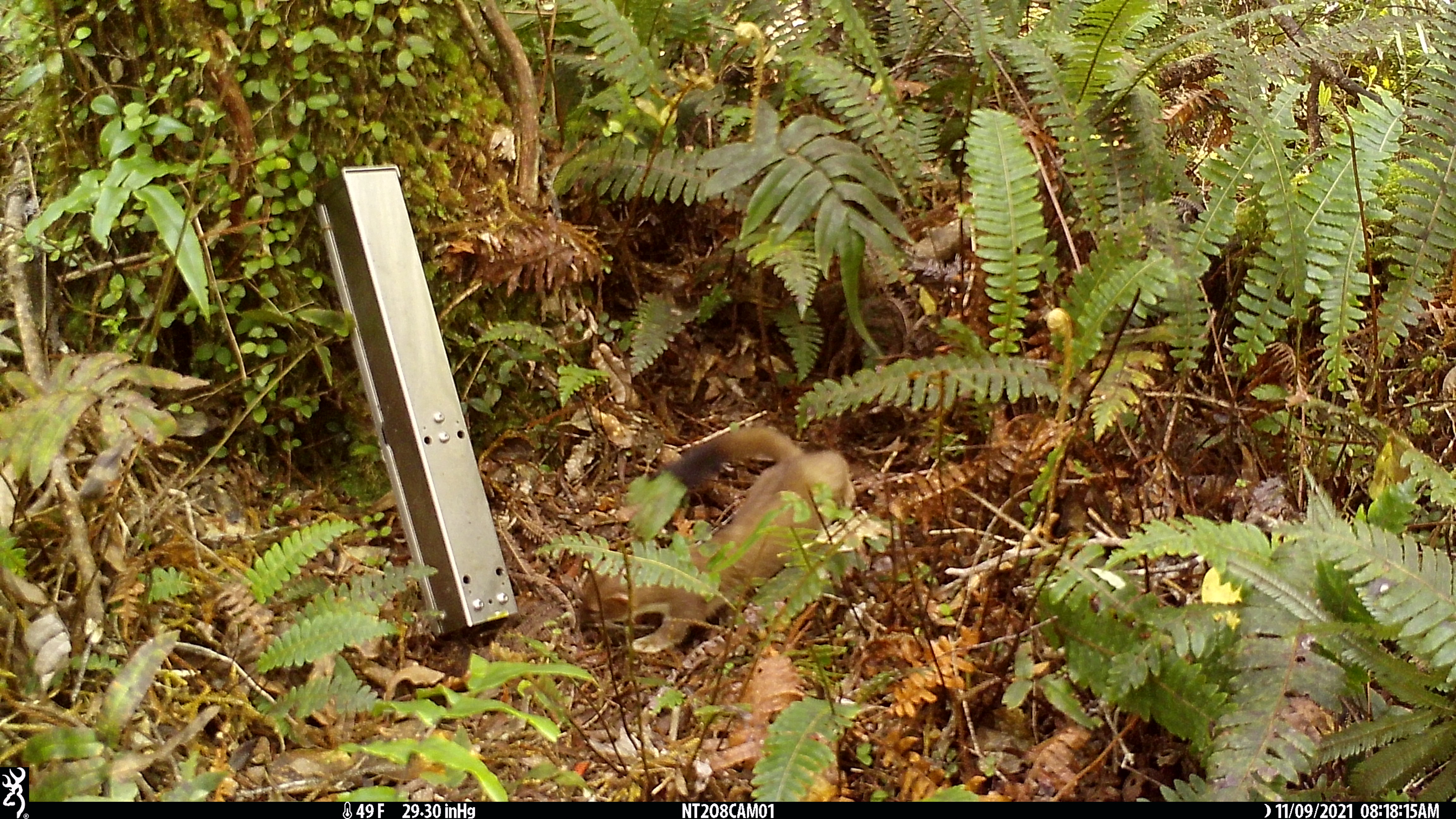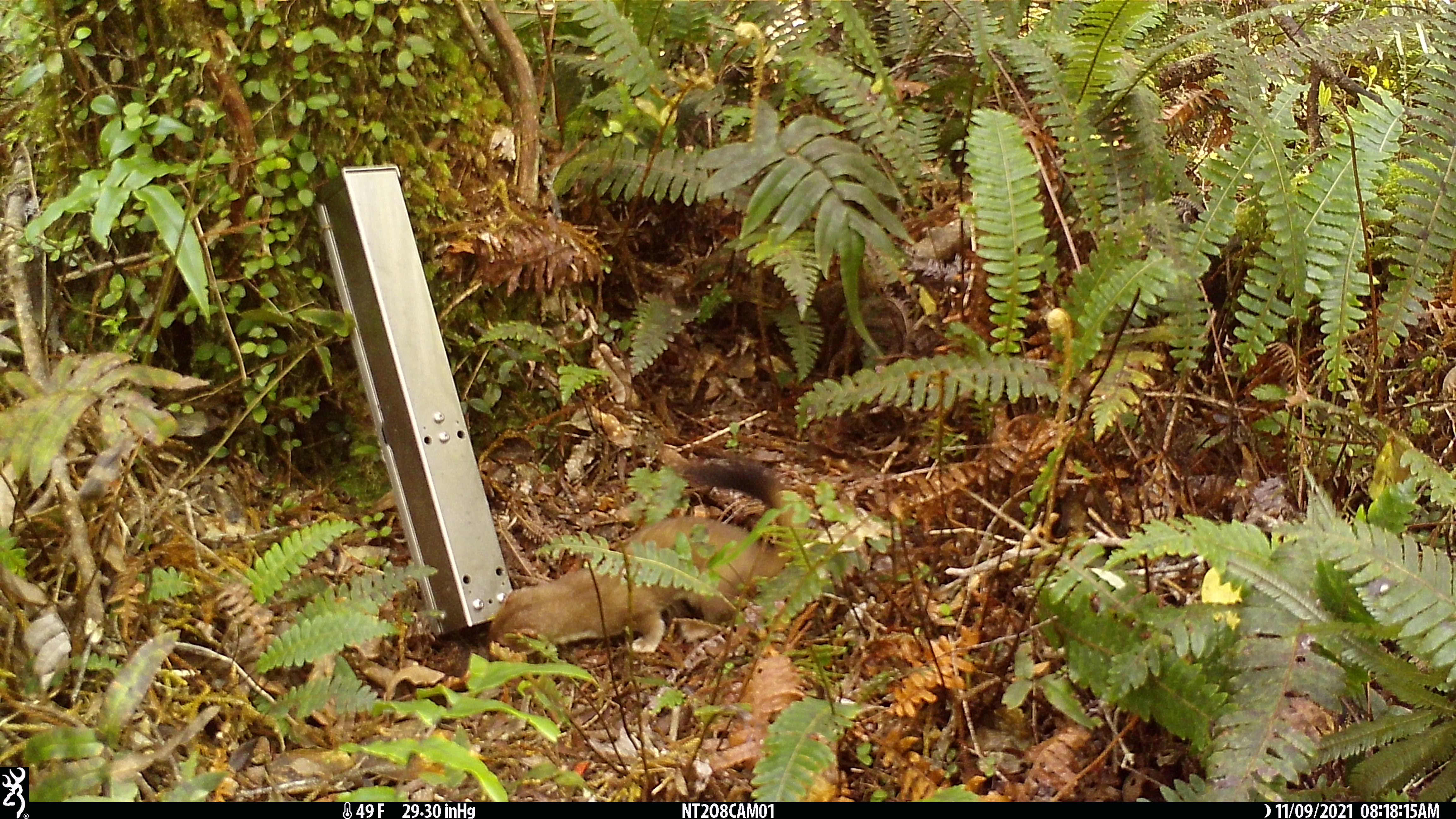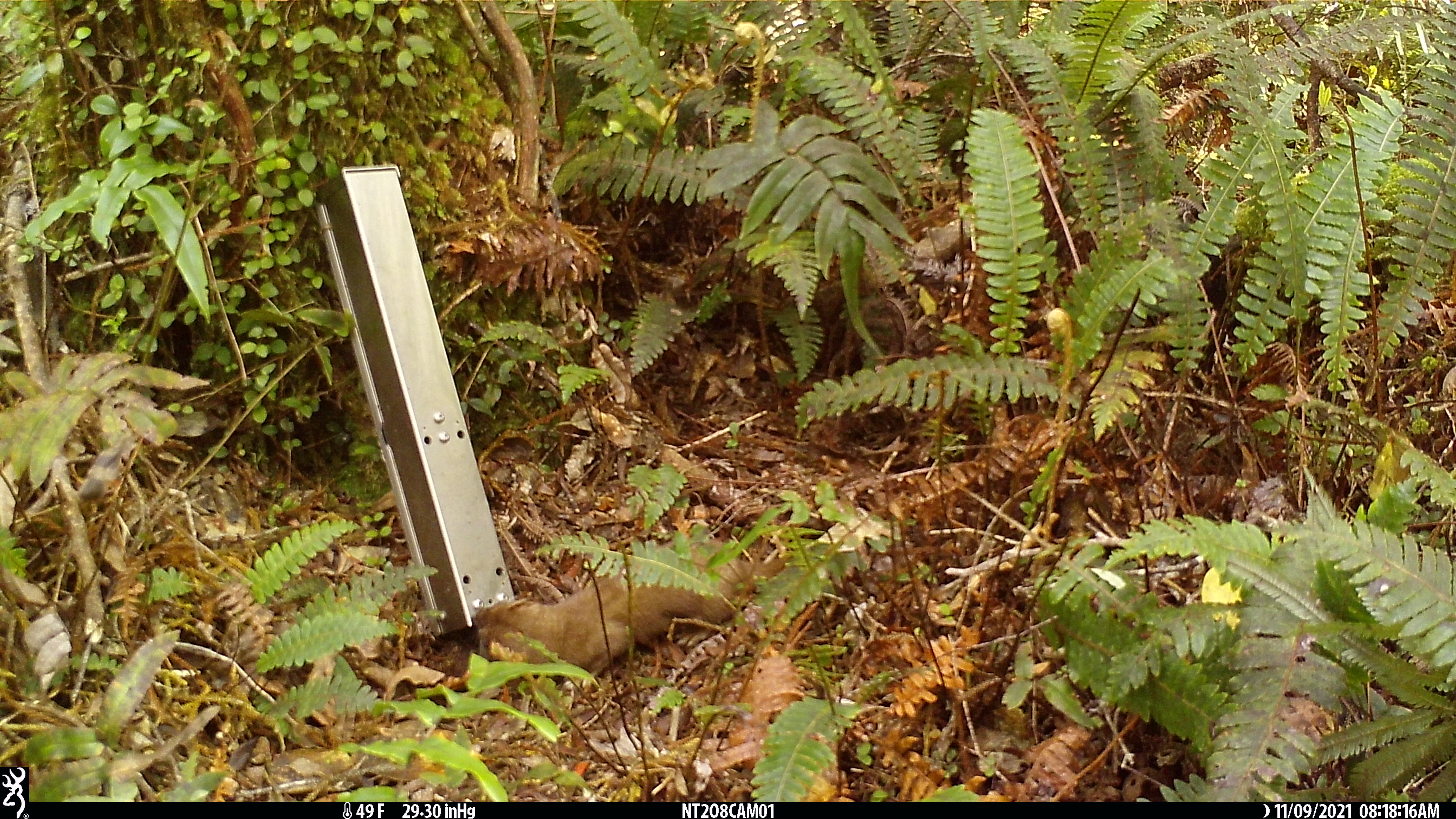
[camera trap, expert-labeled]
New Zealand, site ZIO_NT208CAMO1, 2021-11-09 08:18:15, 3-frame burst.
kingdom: Animalia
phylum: Chordata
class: Mammalia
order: Carnivora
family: Mustelidae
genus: Mustela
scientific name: Mustela erminea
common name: stoat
Stoat (Mustela erminea).